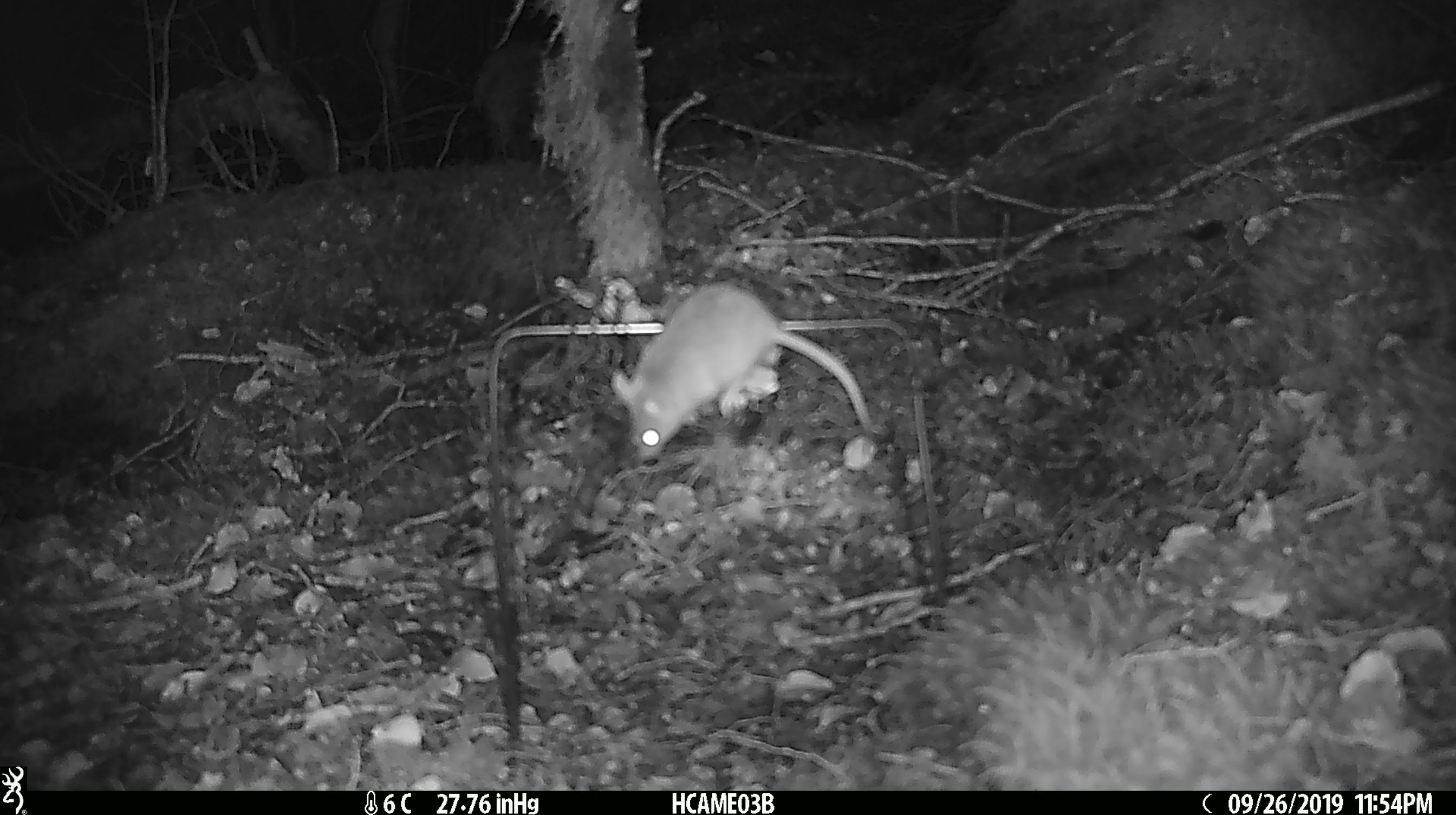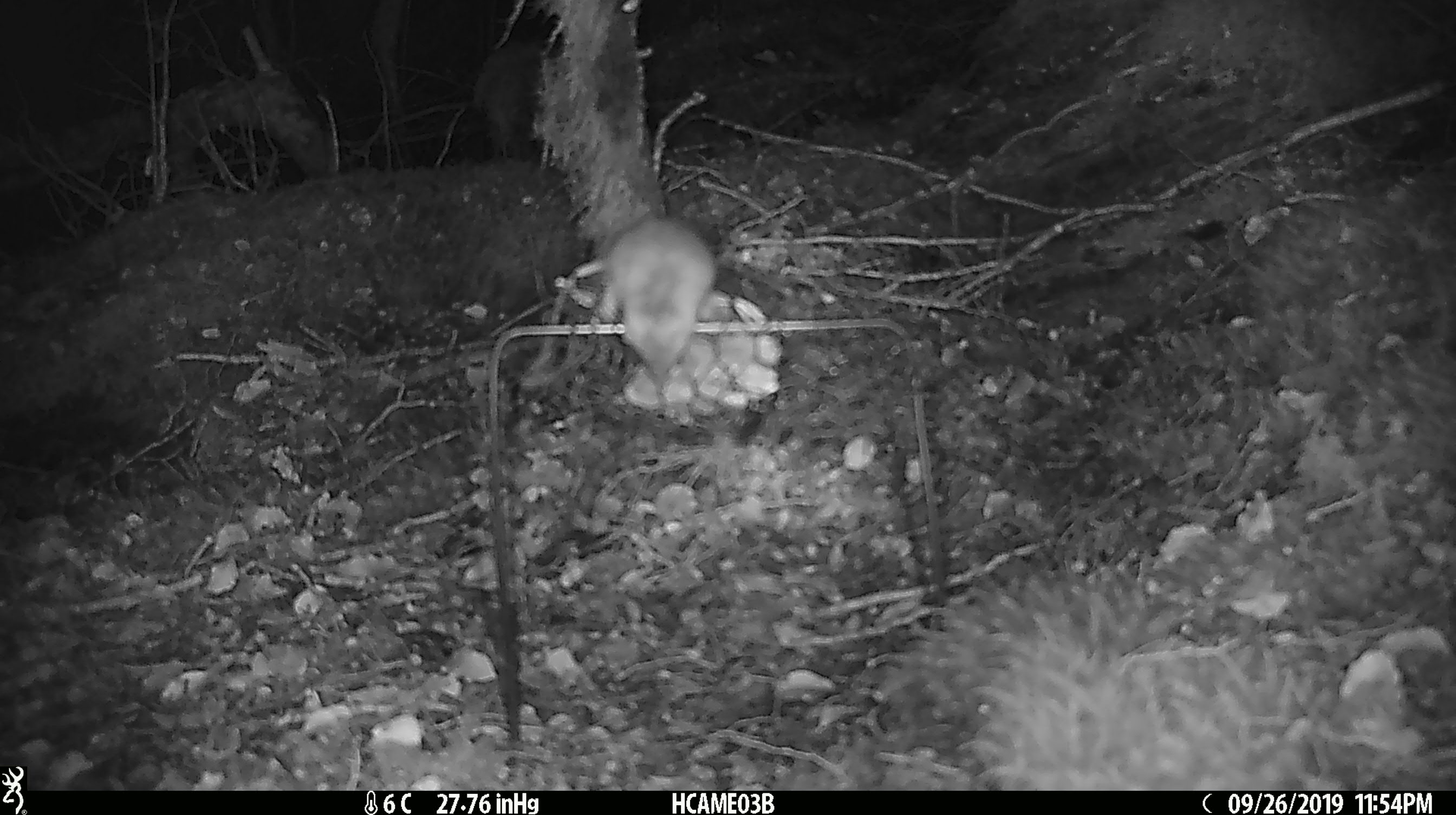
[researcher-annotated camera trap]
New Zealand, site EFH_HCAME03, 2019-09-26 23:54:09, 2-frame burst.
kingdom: Animalia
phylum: Chordata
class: Mammalia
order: Rodentia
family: Muridae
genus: Mus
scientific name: Mus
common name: mouse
Mouse (Mus).